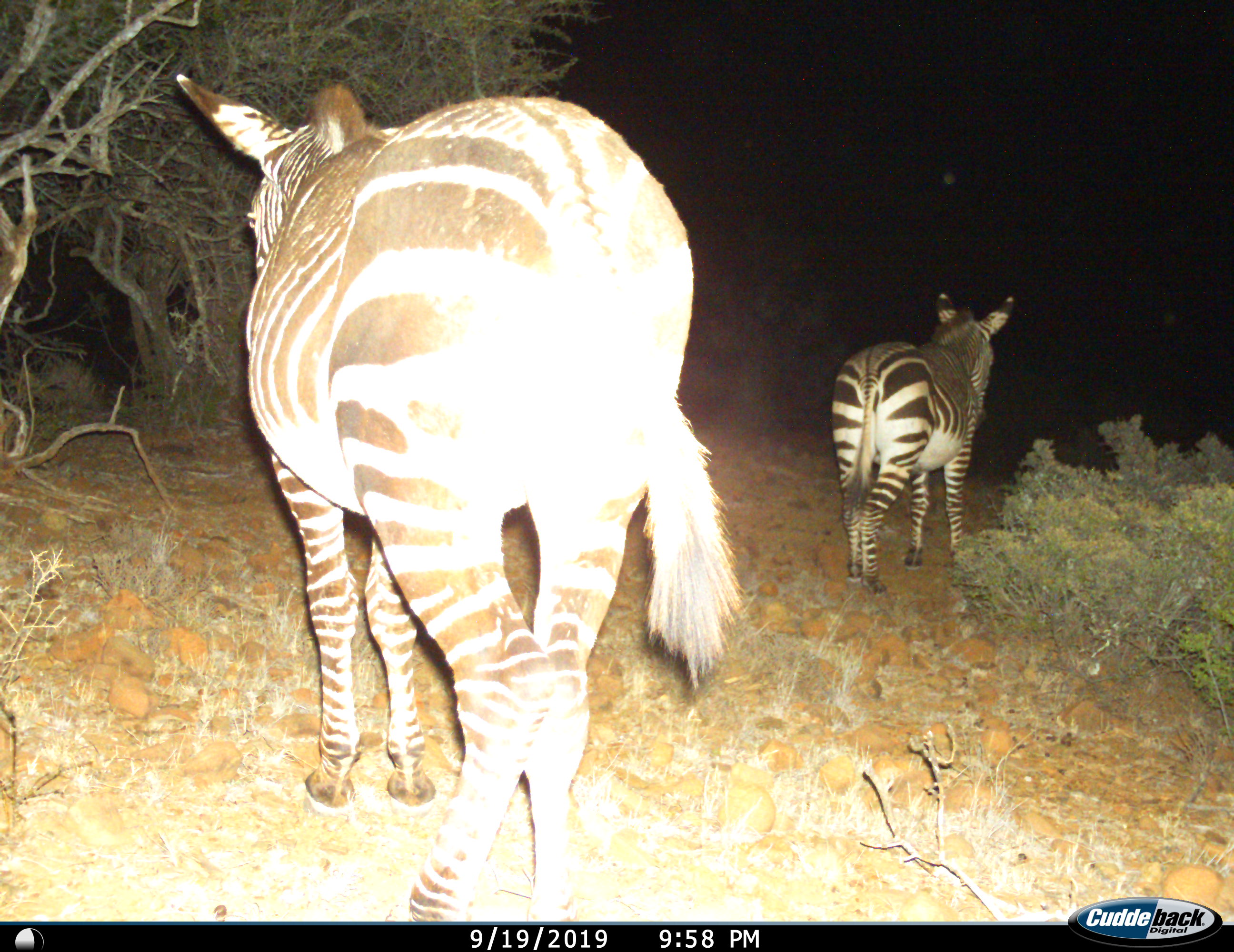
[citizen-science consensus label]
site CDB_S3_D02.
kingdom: Animalia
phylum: Chordata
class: Mammalia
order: Perissodactyla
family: Equidae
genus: Equus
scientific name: Equus zebra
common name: mountain zebra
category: zebramountain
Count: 2.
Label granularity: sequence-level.